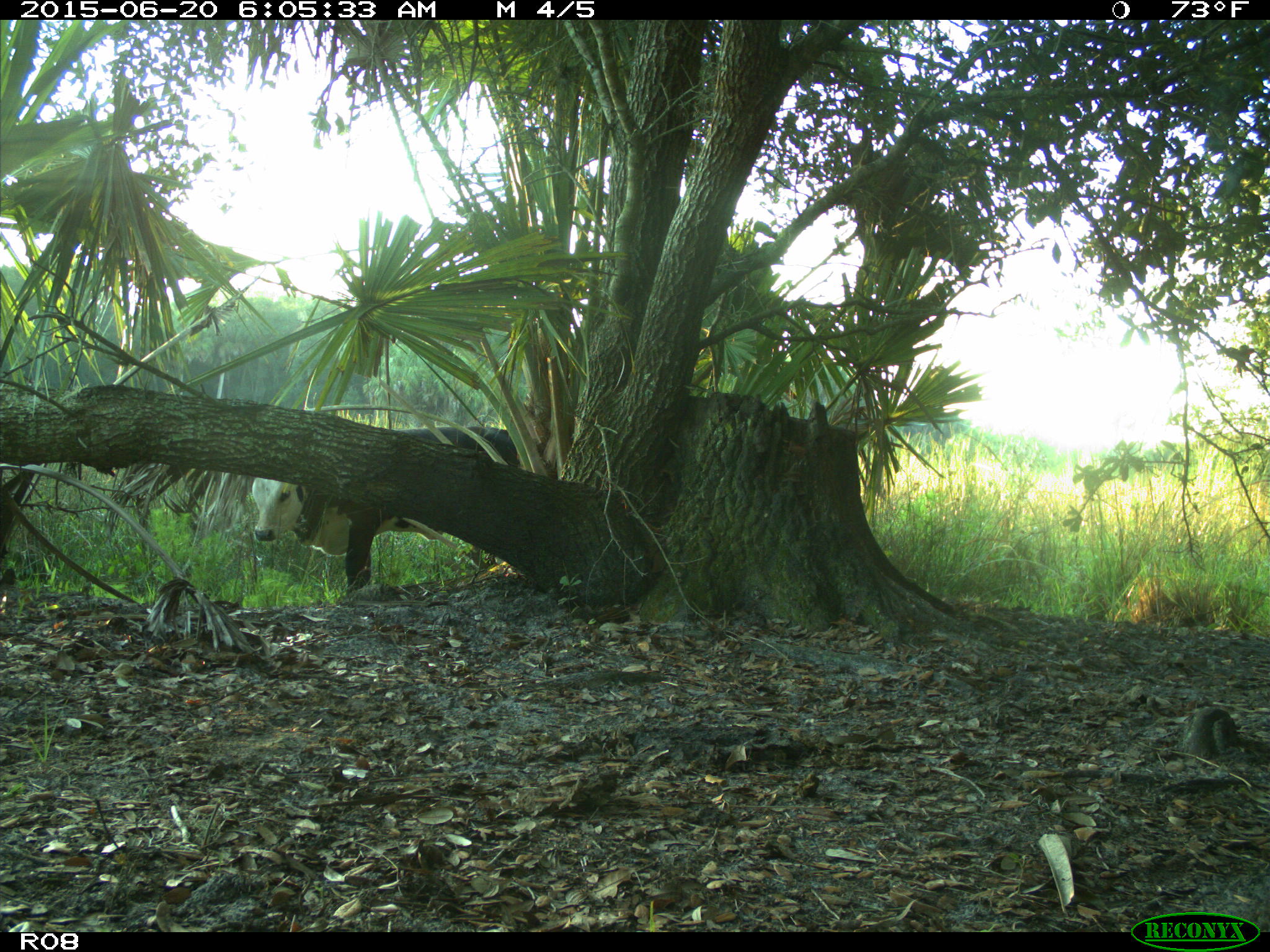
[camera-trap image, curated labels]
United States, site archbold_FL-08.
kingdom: Animalia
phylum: Chordata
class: Mammalia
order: Artiodactyla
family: Bovidae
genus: Bos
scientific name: Bos taurus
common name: domestic cow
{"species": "Bos taurus (domestic cow)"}